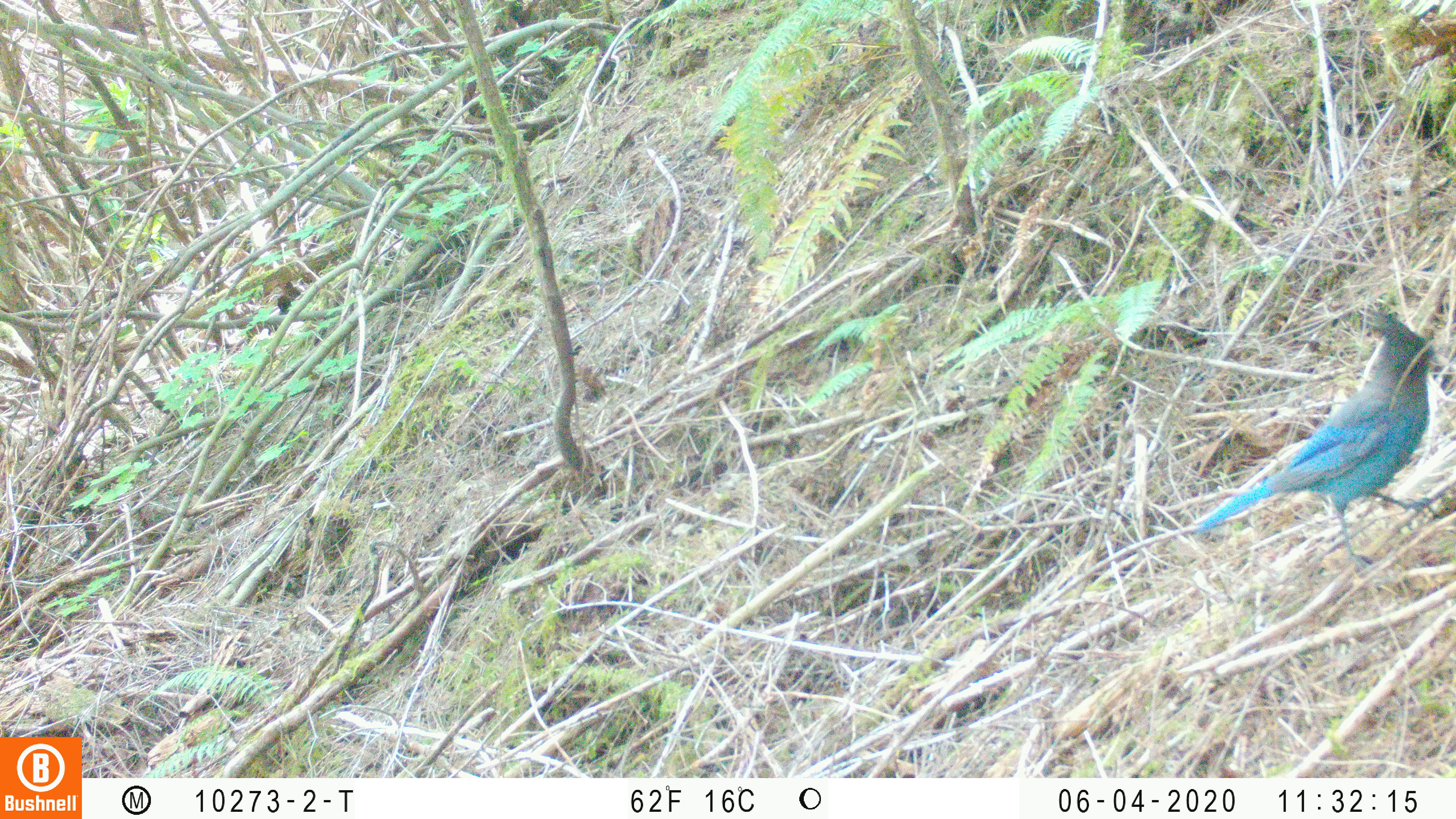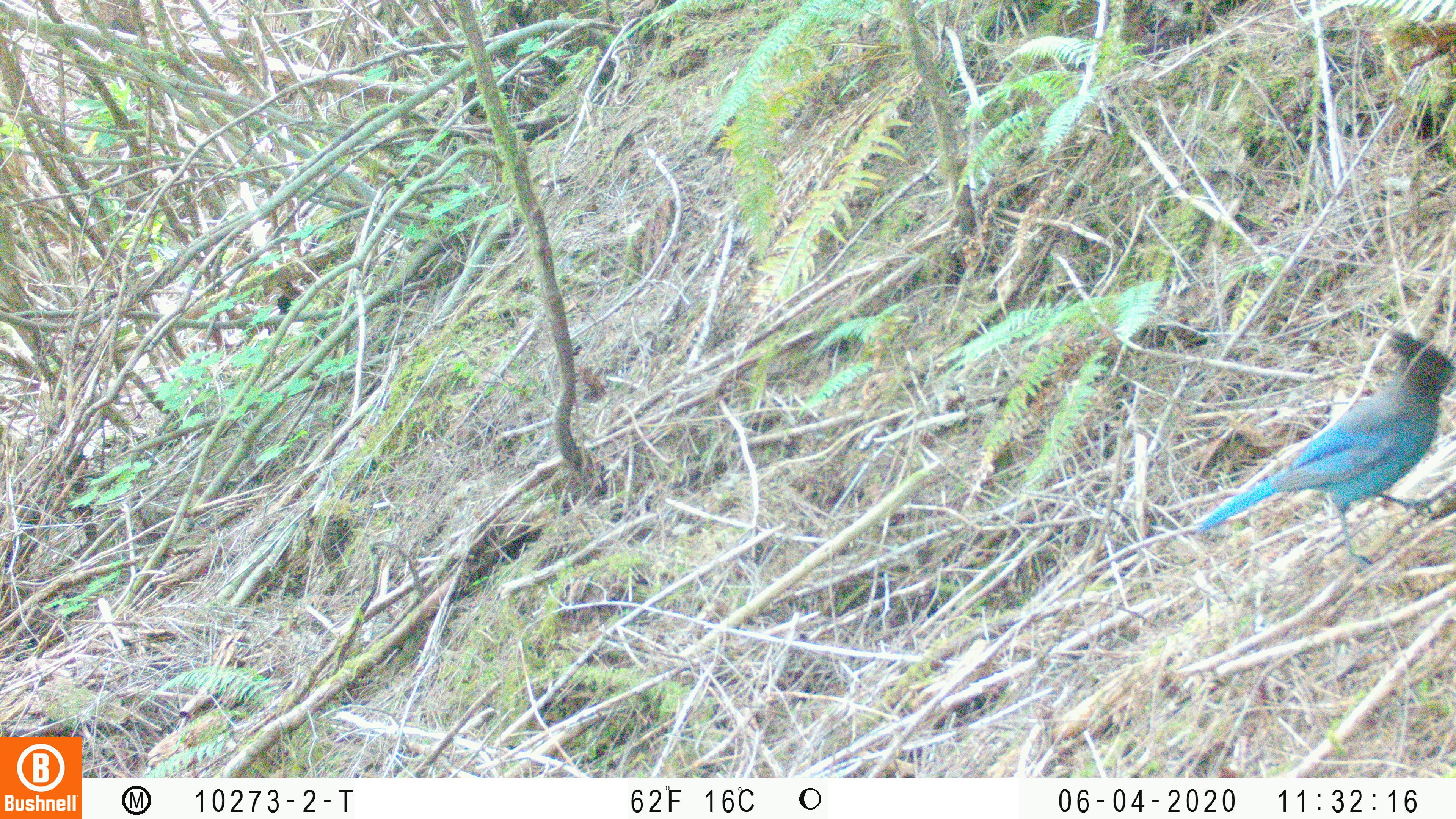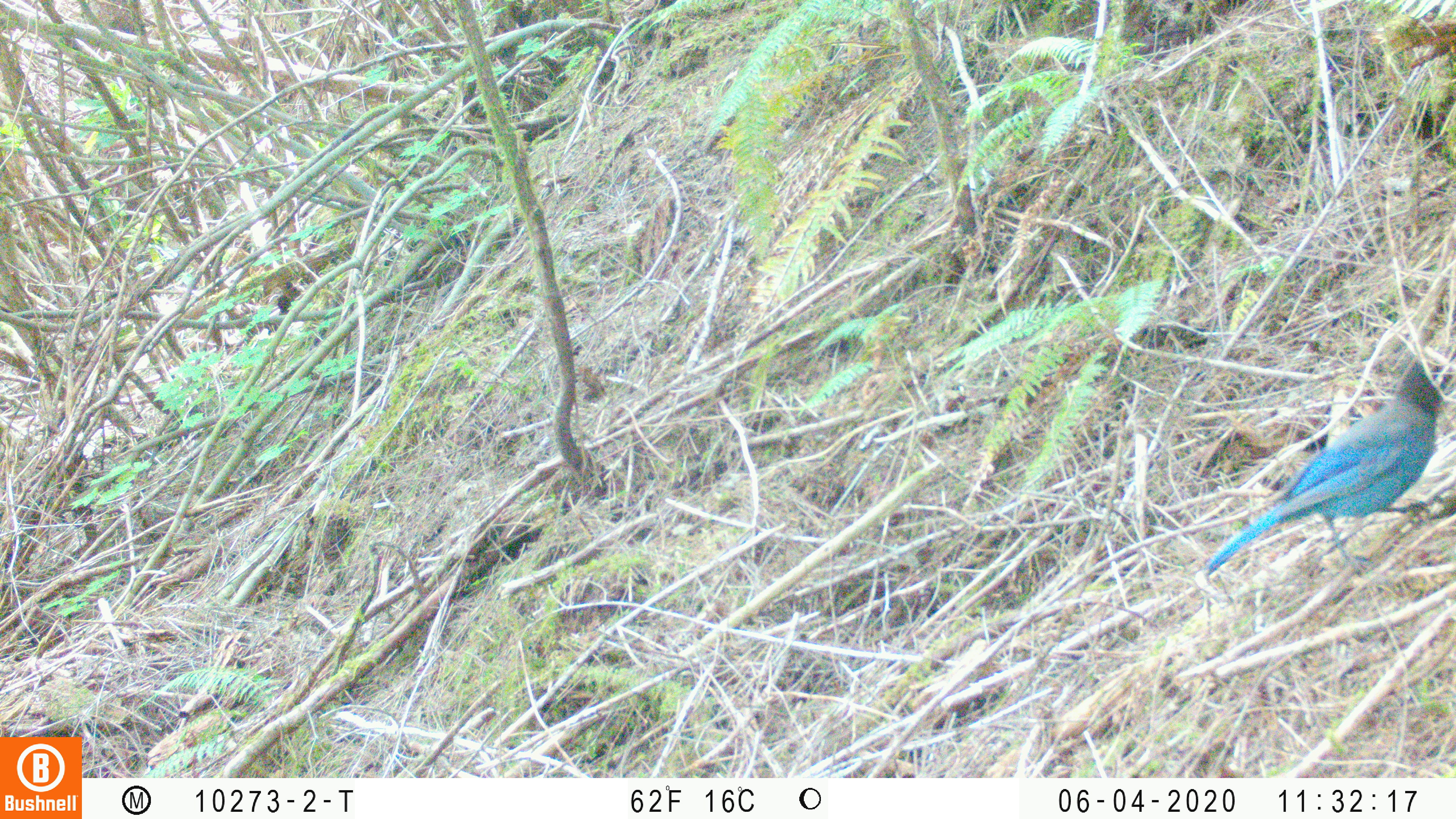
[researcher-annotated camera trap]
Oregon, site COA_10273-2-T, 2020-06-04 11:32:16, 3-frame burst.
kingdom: Animalia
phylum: Chordata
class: Aves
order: Passeriformes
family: Corvidae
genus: Cyanocitta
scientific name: Cyanocitta stelleri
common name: steller's jay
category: stellers jay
Stellers jay (steller's jay) (Cyanocitta stelleri).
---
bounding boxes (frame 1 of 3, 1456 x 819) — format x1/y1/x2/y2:
stellers jay: 1190/306/1446/538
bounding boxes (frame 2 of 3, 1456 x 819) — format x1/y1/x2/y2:
stellers jay: 1189/328/1453/565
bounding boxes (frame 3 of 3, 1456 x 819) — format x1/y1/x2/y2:
stellers jay: 1198/358/1443/586